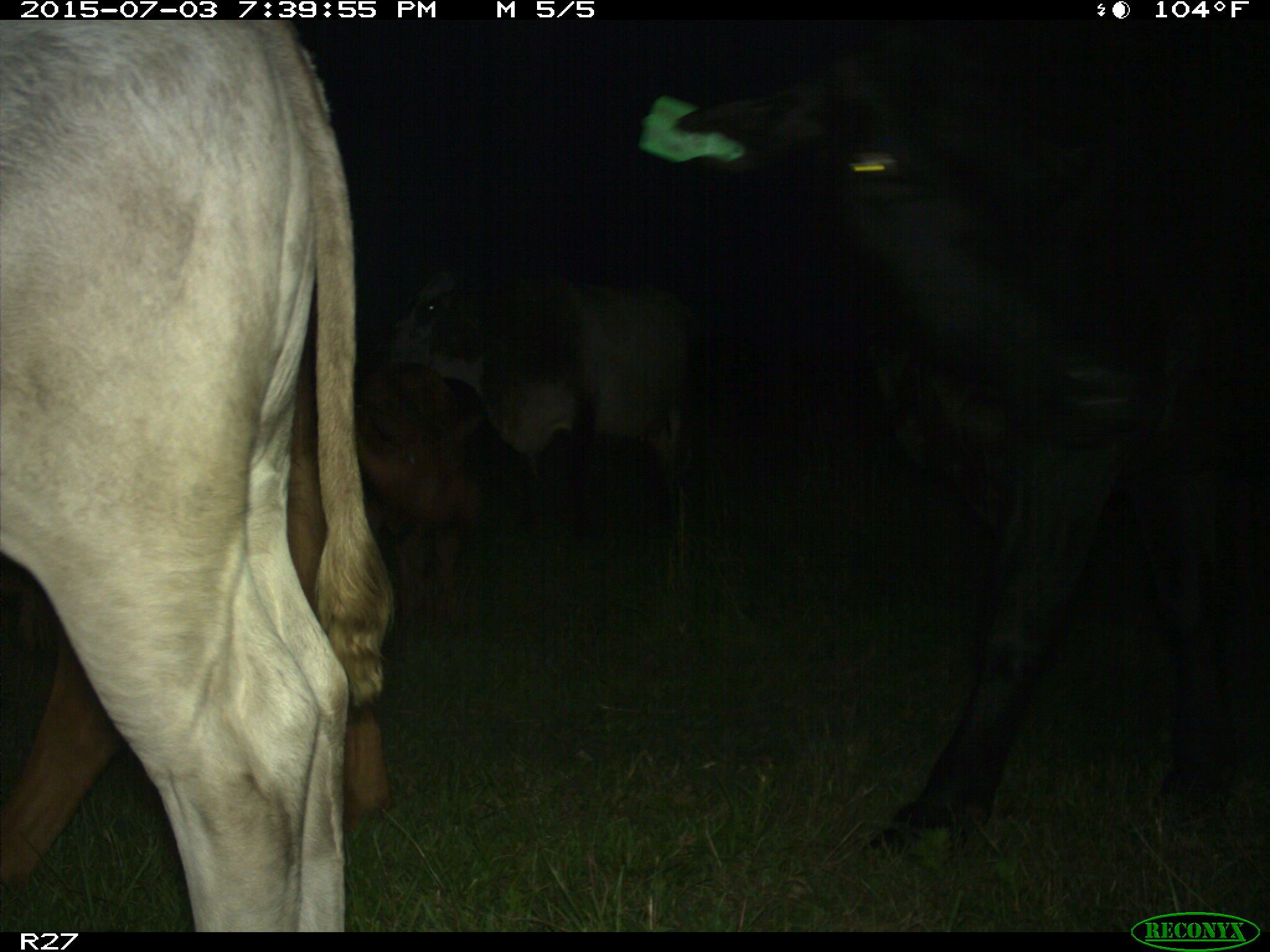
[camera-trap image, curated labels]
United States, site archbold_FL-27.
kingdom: Animalia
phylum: Chordata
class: Mammalia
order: Artiodactyla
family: Bovidae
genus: Bos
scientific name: Bos taurus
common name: domestic cow